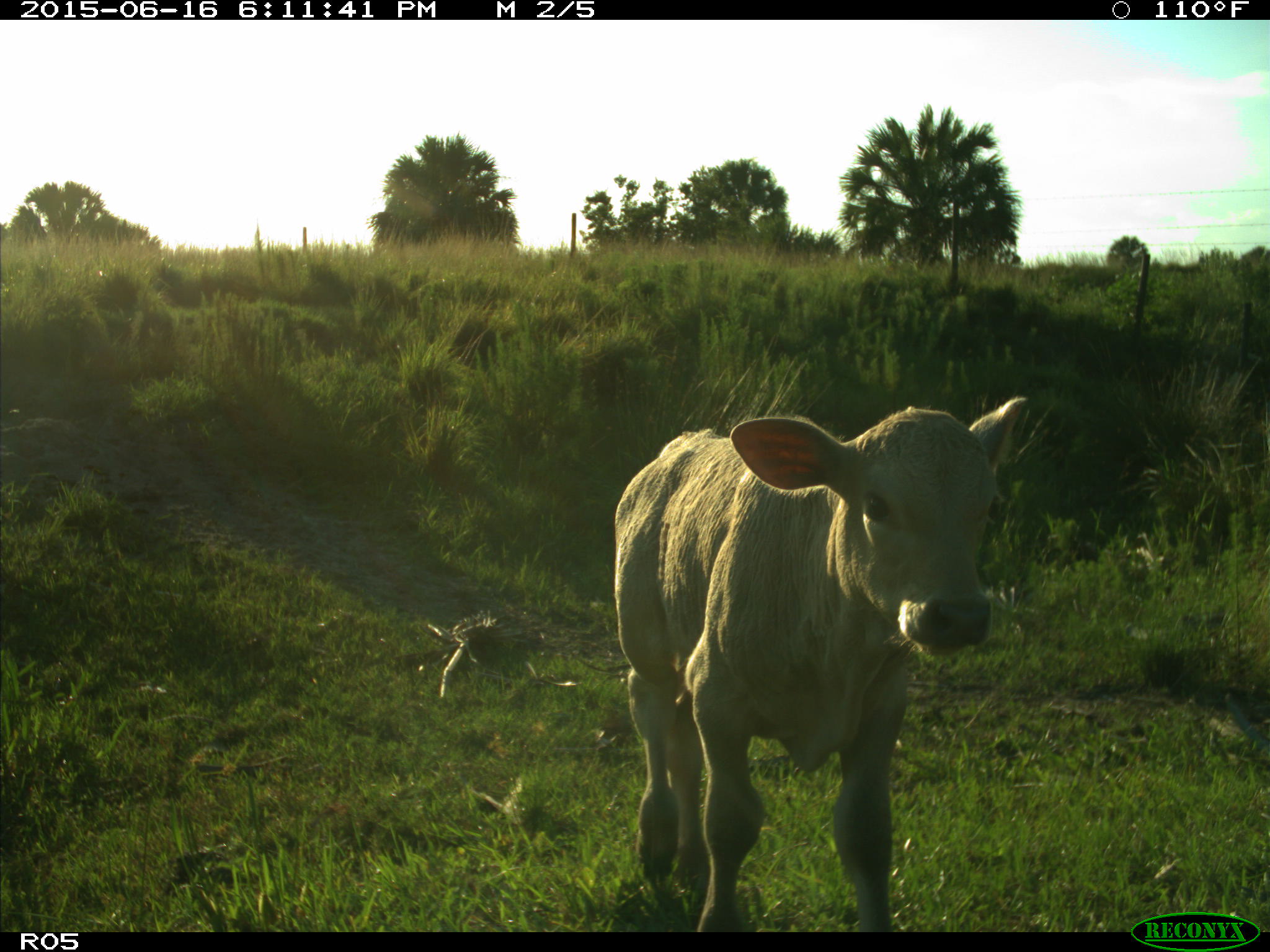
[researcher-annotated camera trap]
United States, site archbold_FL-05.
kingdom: Animalia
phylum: Chordata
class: Mammalia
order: Artiodactyla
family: Bovidae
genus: Bos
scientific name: Bos taurus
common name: domestic cow